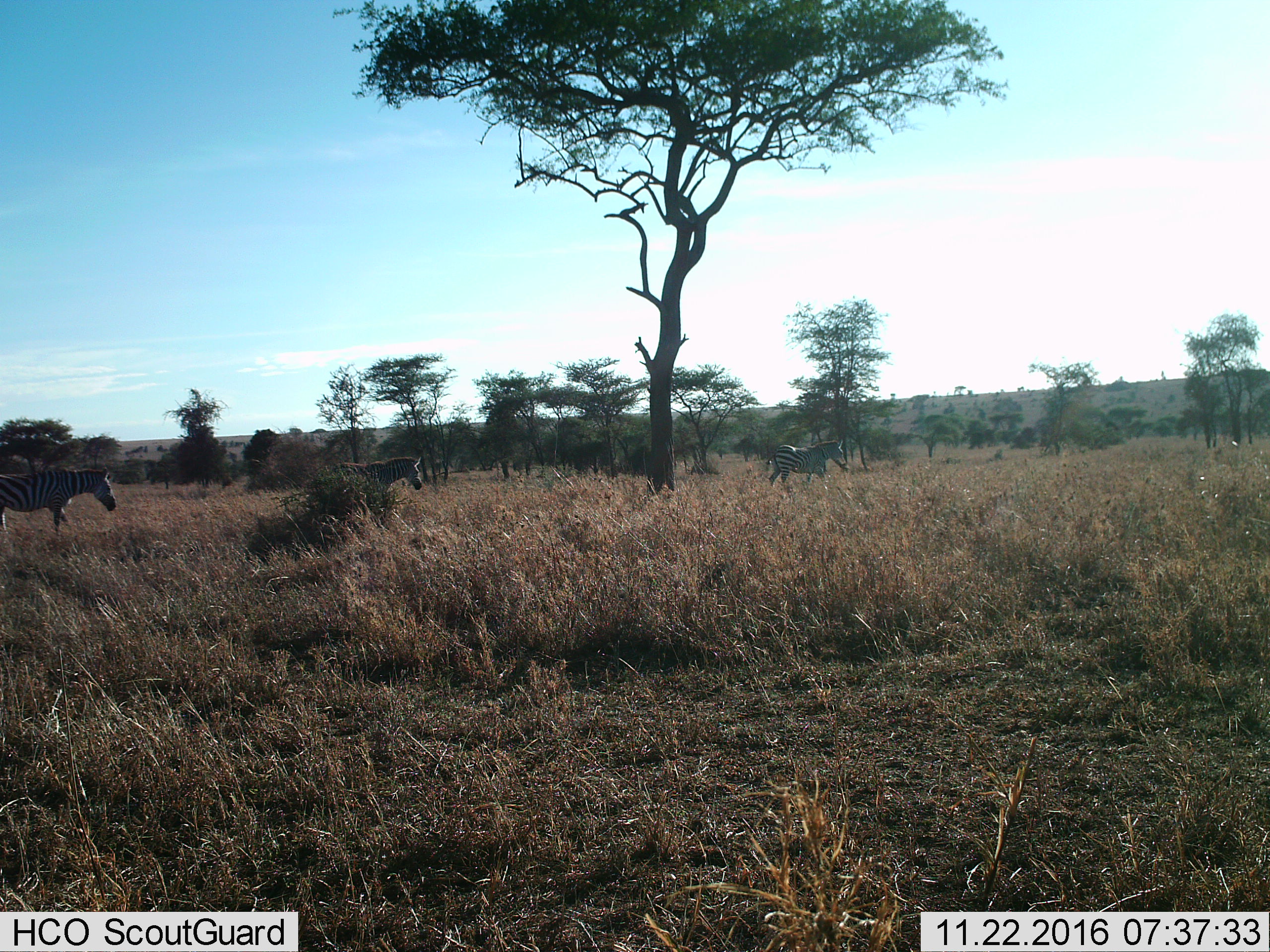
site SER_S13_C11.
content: unidentified animal